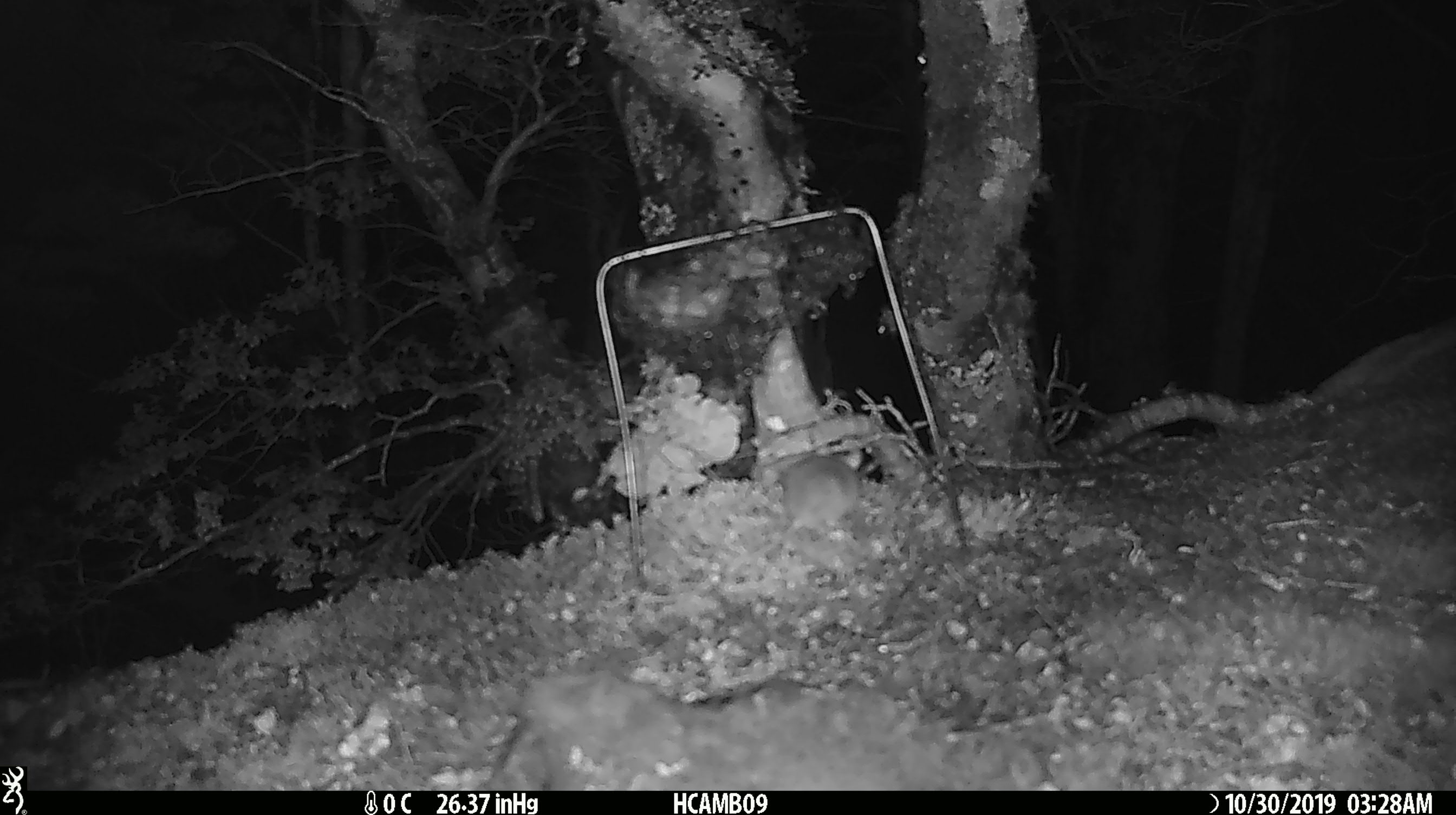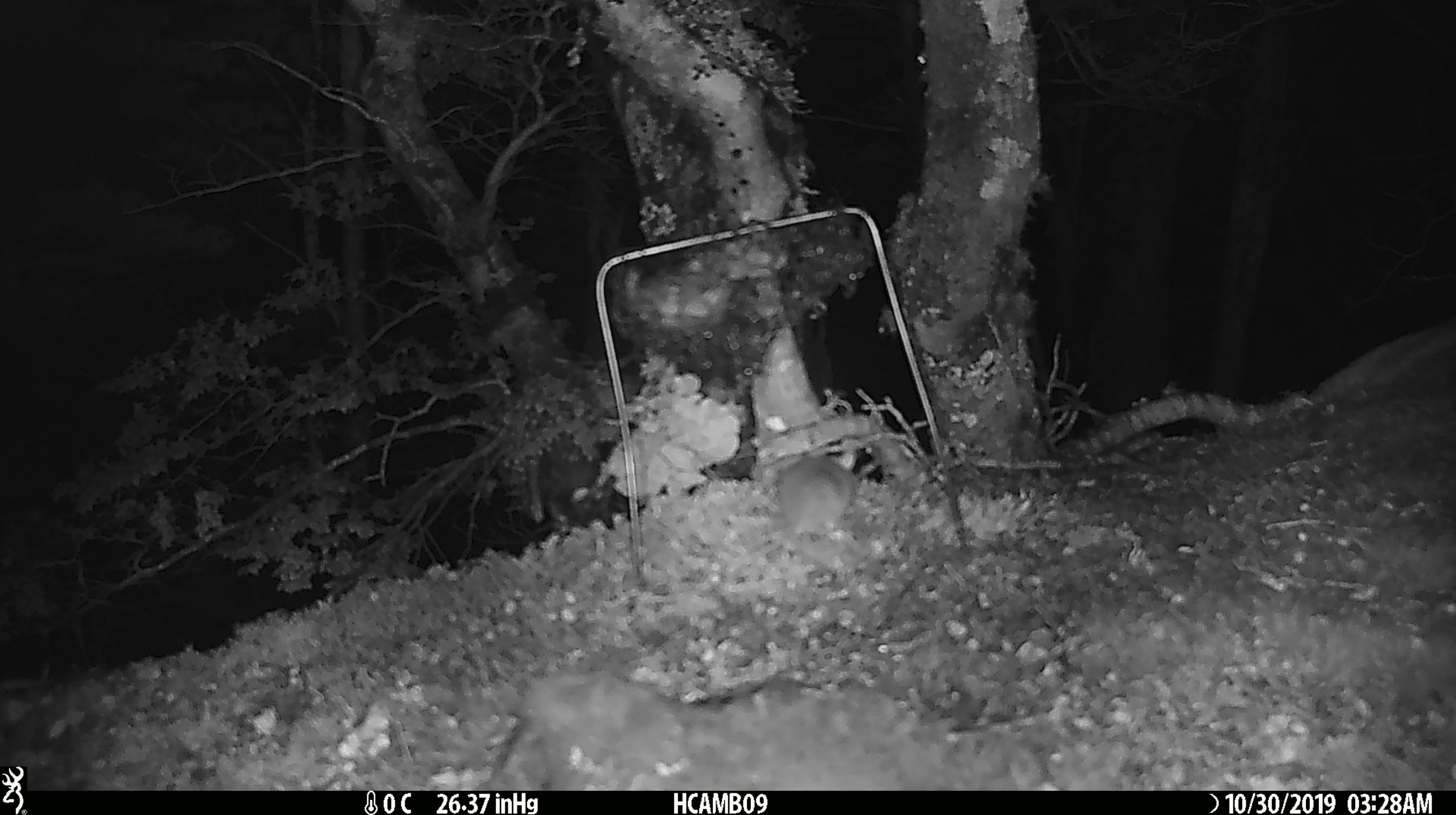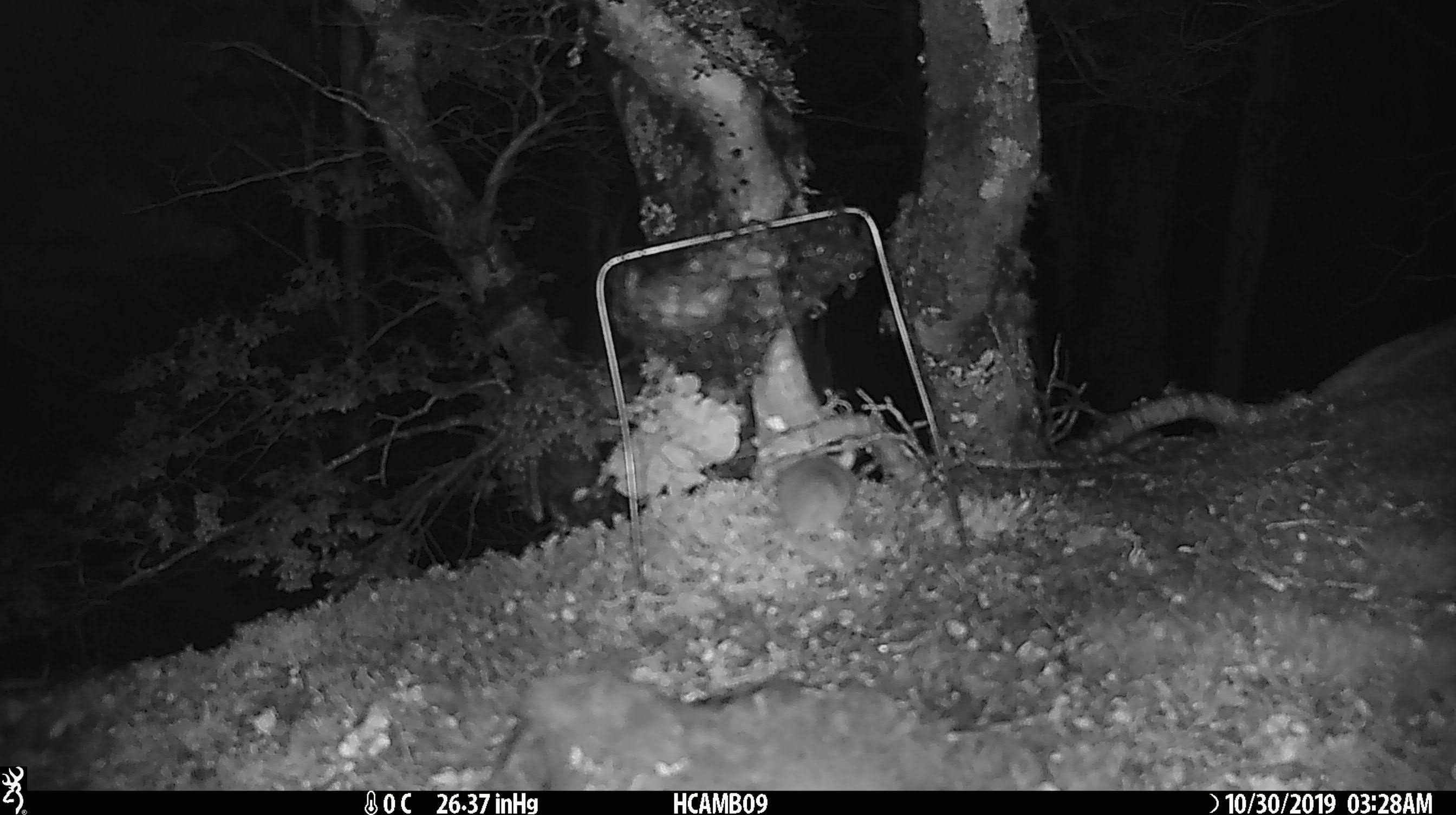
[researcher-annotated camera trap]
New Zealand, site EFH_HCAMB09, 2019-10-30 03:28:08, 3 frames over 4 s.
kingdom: Animalia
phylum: Chordata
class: Mammalia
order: Rodentia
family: Muridae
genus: Mus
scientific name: Mus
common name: mouse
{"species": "mouse (Mus)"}